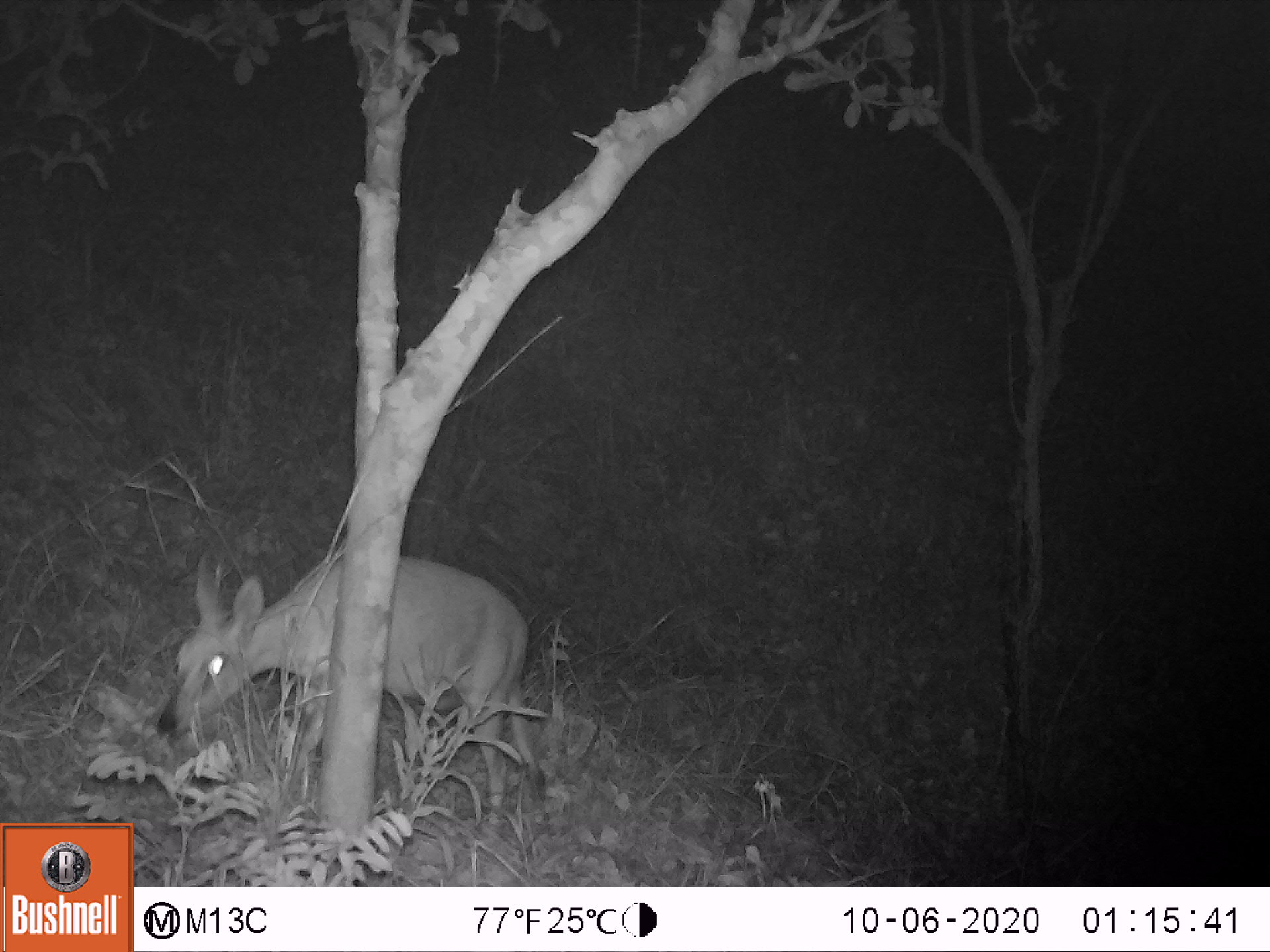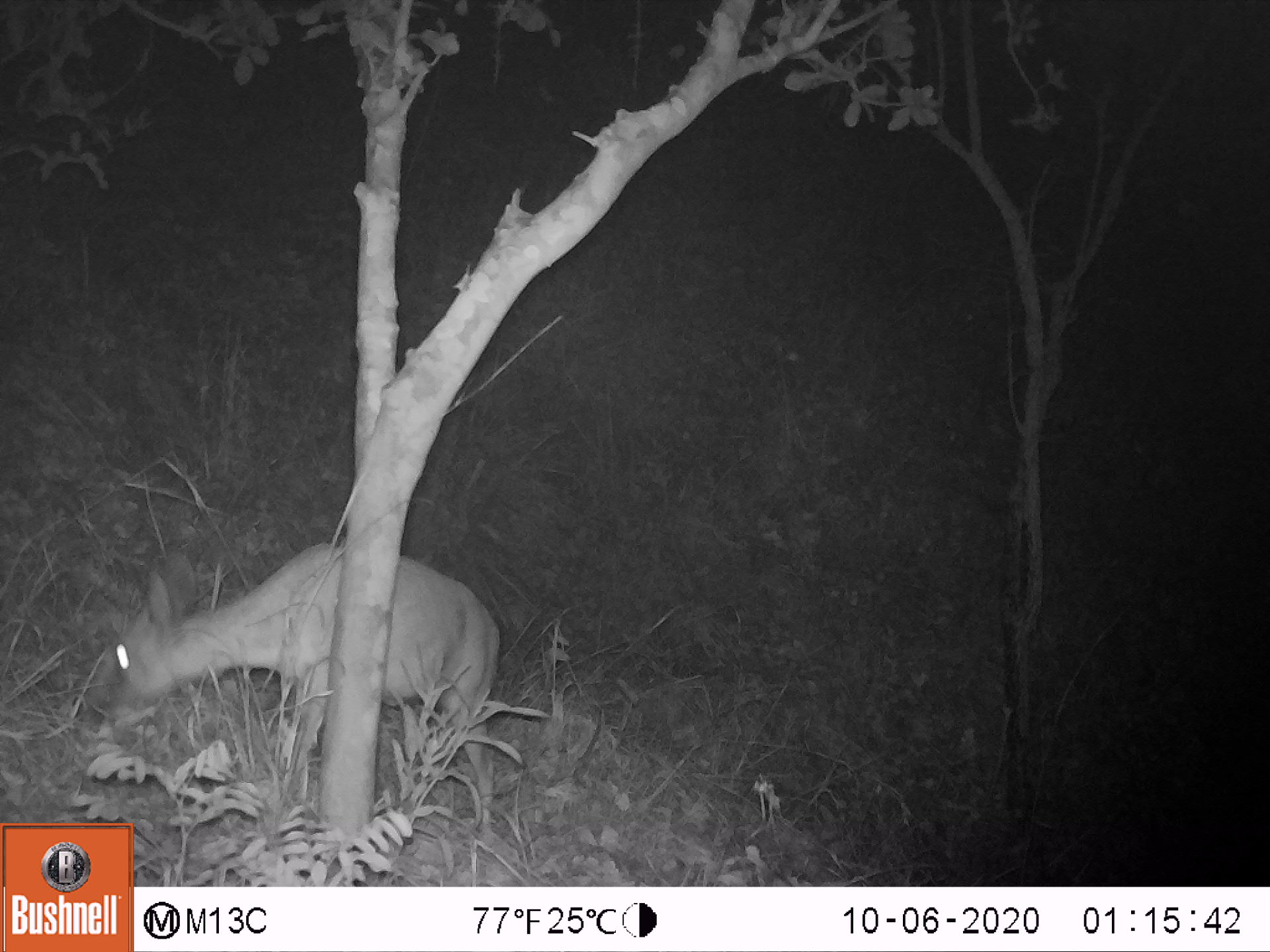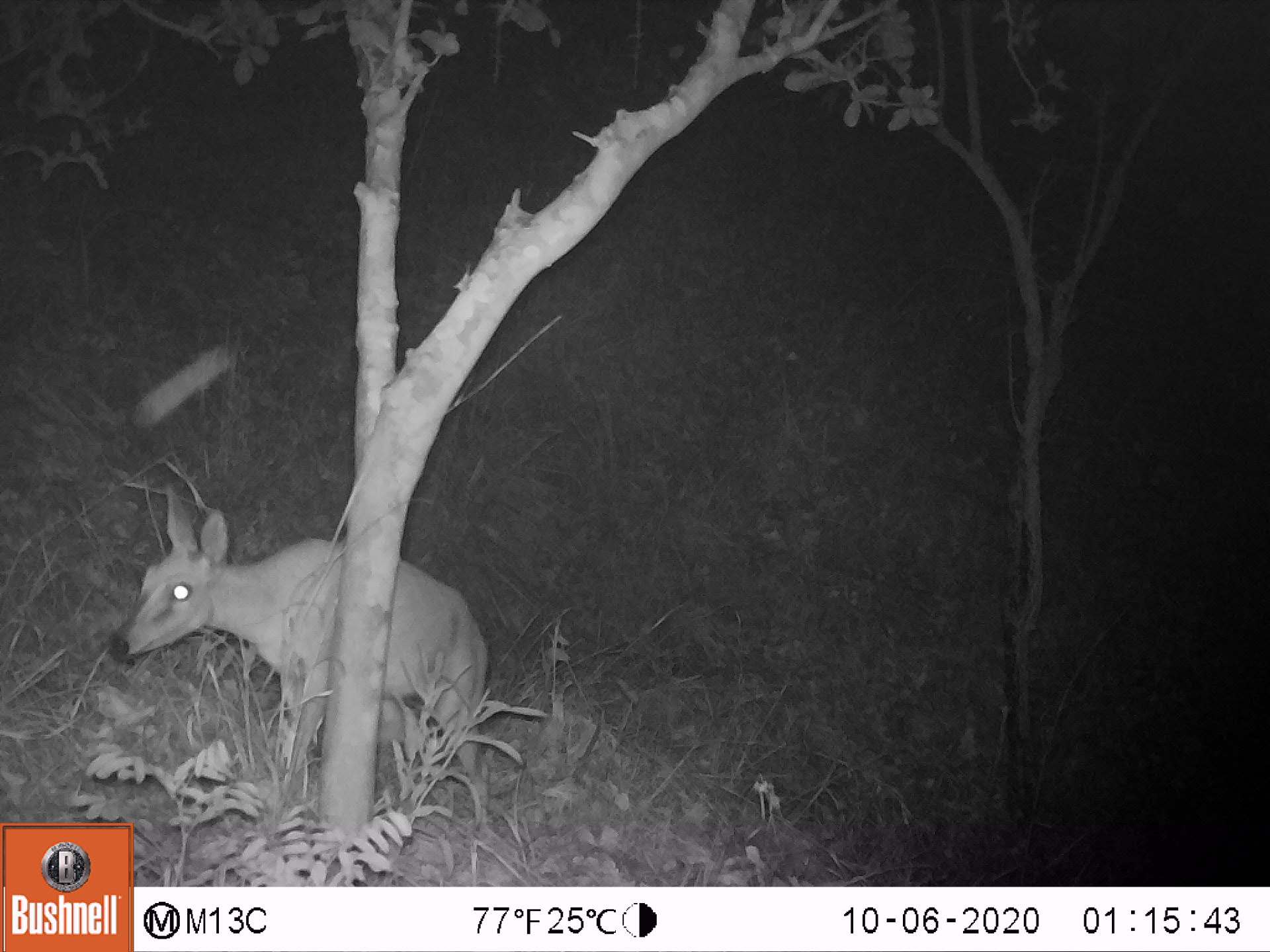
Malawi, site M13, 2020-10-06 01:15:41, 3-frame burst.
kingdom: Animalia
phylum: Chordata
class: Mammalia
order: Artiodactyla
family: Bovidae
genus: Sylvicapra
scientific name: Sylvicapra grimmia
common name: common duiker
Common duiker (Sylvicapra grimmia), count 1.